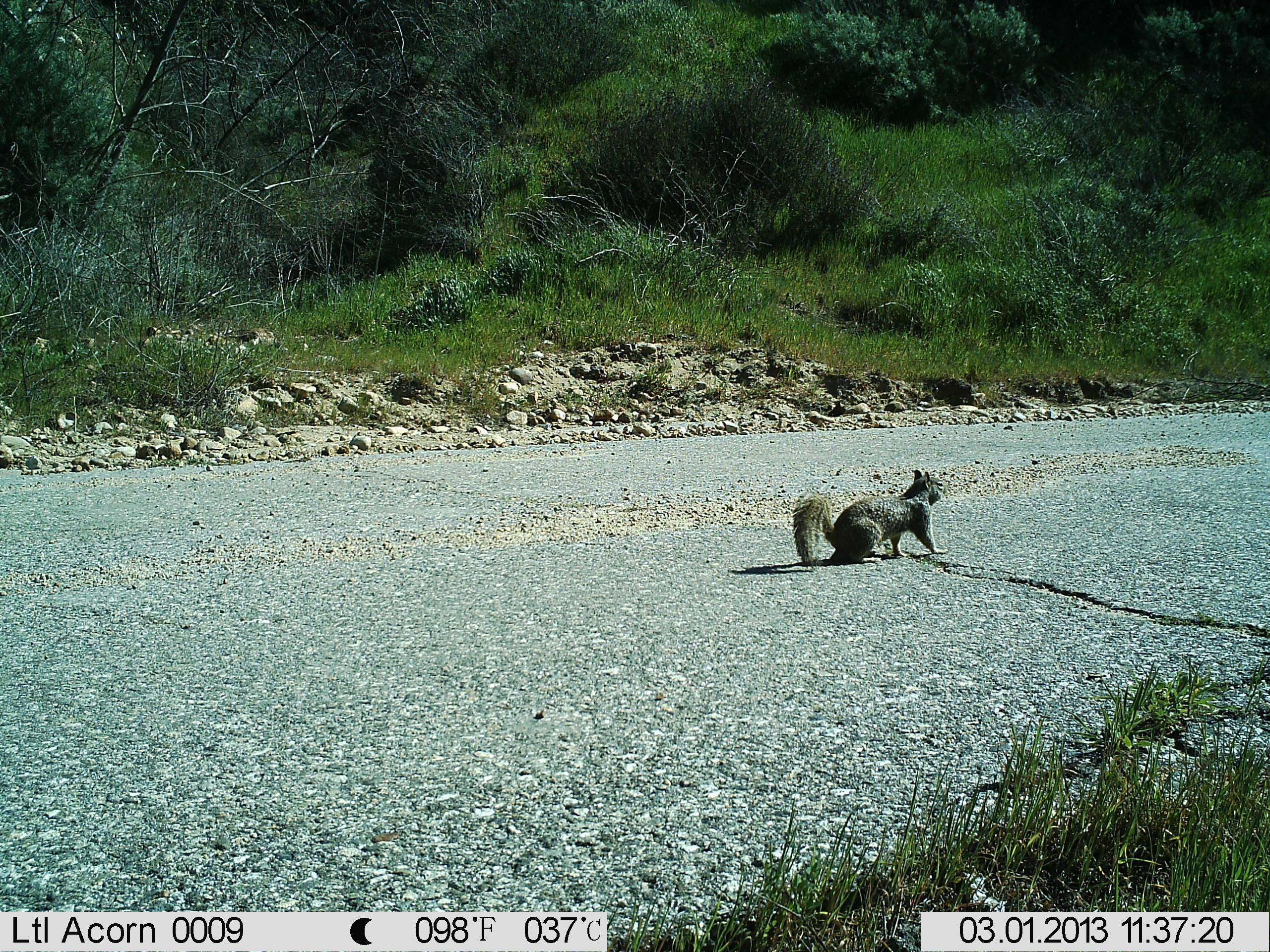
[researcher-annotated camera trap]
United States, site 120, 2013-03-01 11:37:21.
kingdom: Animalia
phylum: Chordata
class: Mammalia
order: Rodentia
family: Sciuridae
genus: Sciurus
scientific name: Sciurus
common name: squirrel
Squirrel (Sciurus).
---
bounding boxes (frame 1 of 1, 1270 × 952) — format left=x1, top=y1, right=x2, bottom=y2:
squirrel: left=768, top=455, right=973, bottom=581